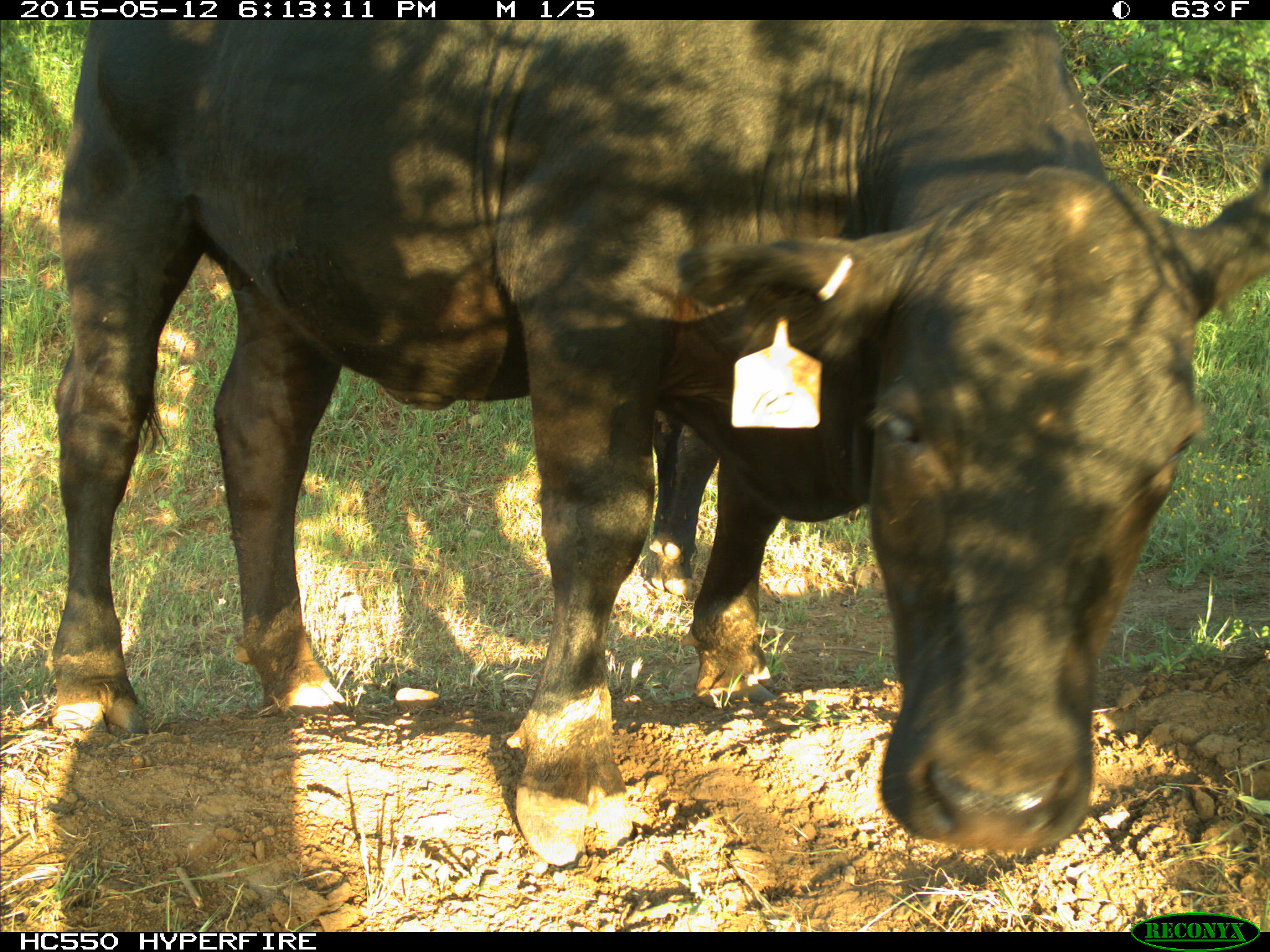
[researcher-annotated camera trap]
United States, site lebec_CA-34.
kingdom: Animalia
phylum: Chordata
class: Mammalia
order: Artiodactyla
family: Bovidae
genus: Bos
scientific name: Bos taurus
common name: domestic cow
Bos taurus (domestic cow).